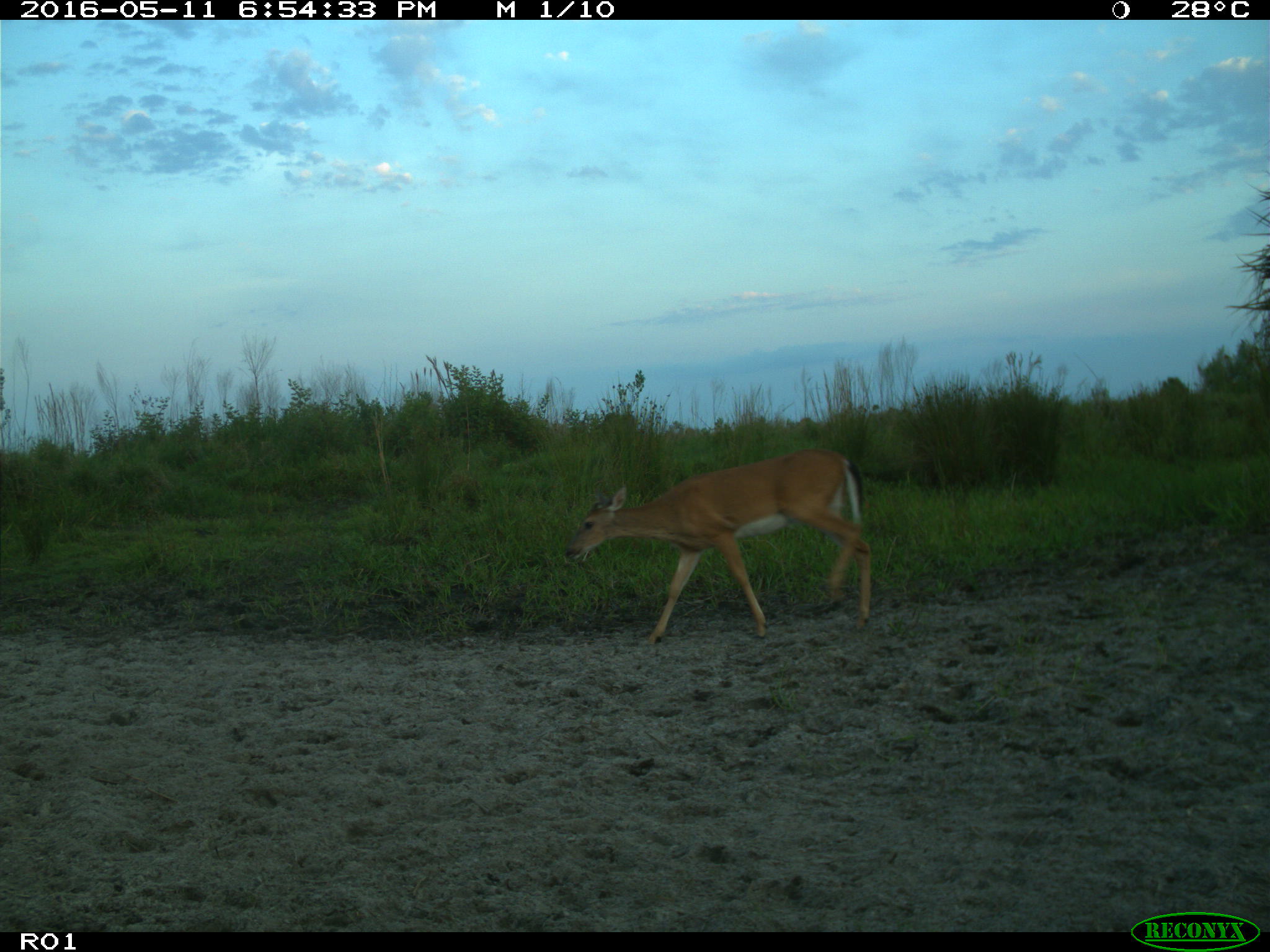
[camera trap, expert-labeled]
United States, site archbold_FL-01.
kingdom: Animalia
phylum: Chordata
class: Mammalia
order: Artiodactyla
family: Bovidae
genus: Bos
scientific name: Bos taurus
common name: domestic cow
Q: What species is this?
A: Bos taurus (domestic cow).